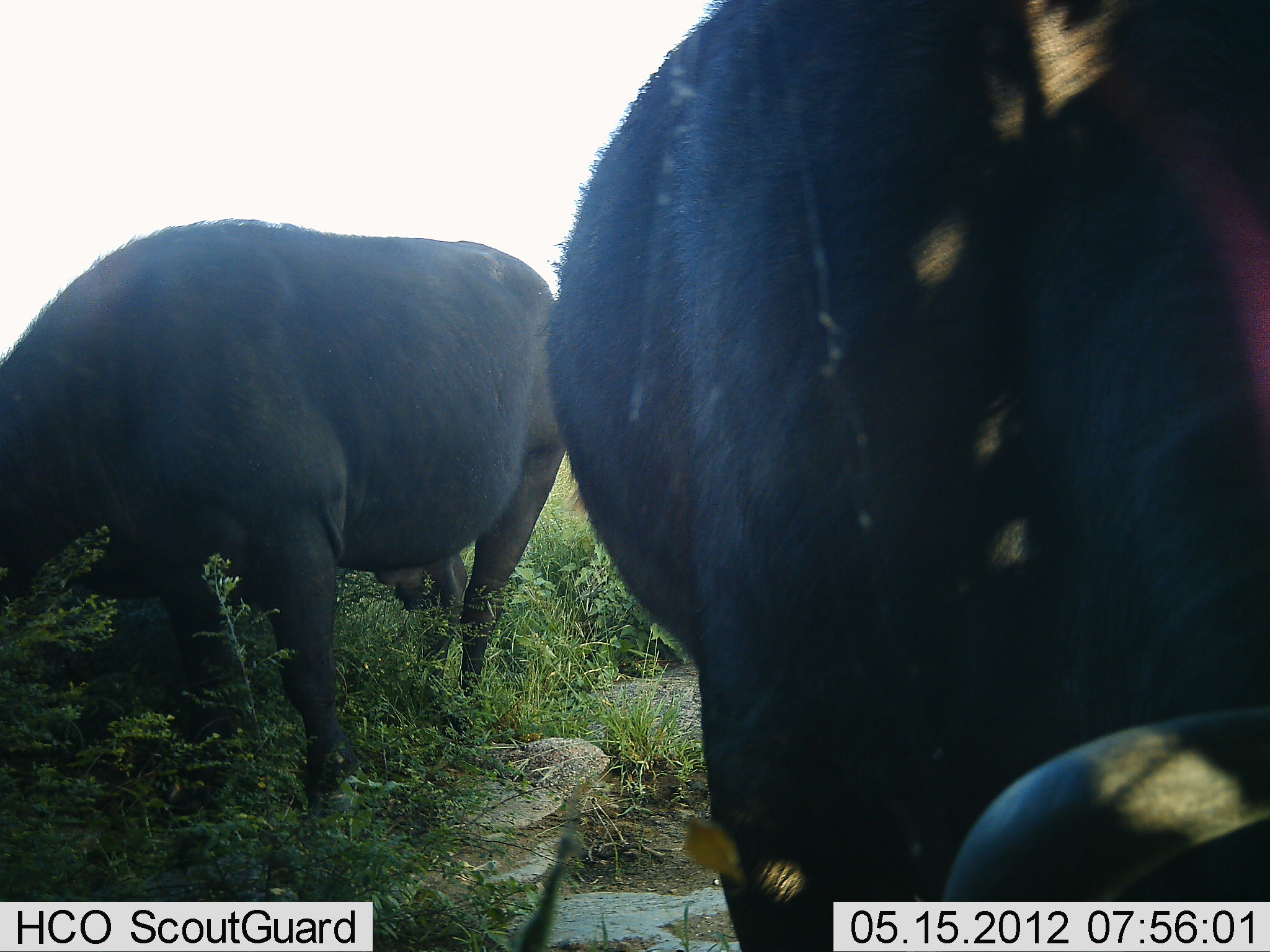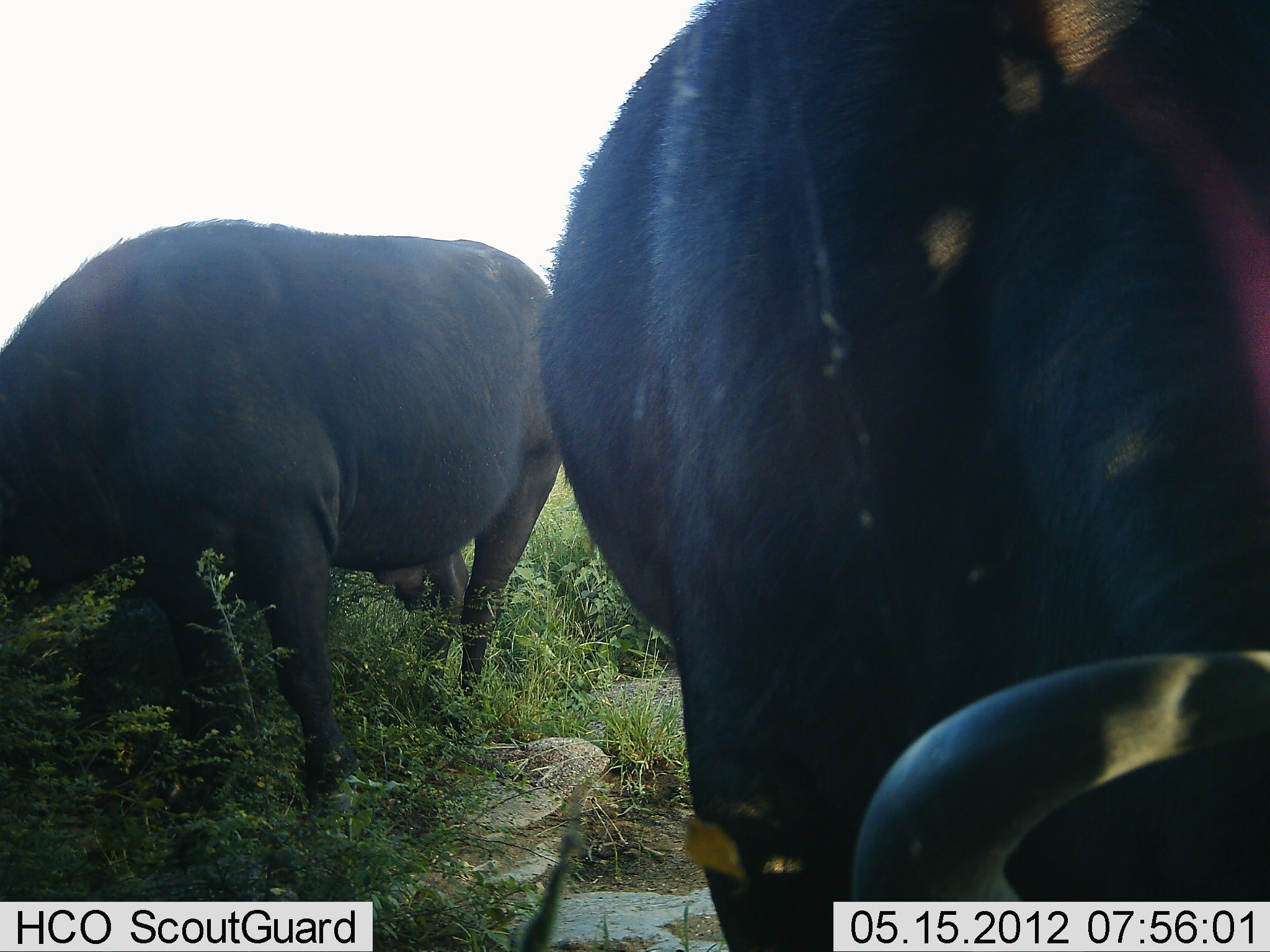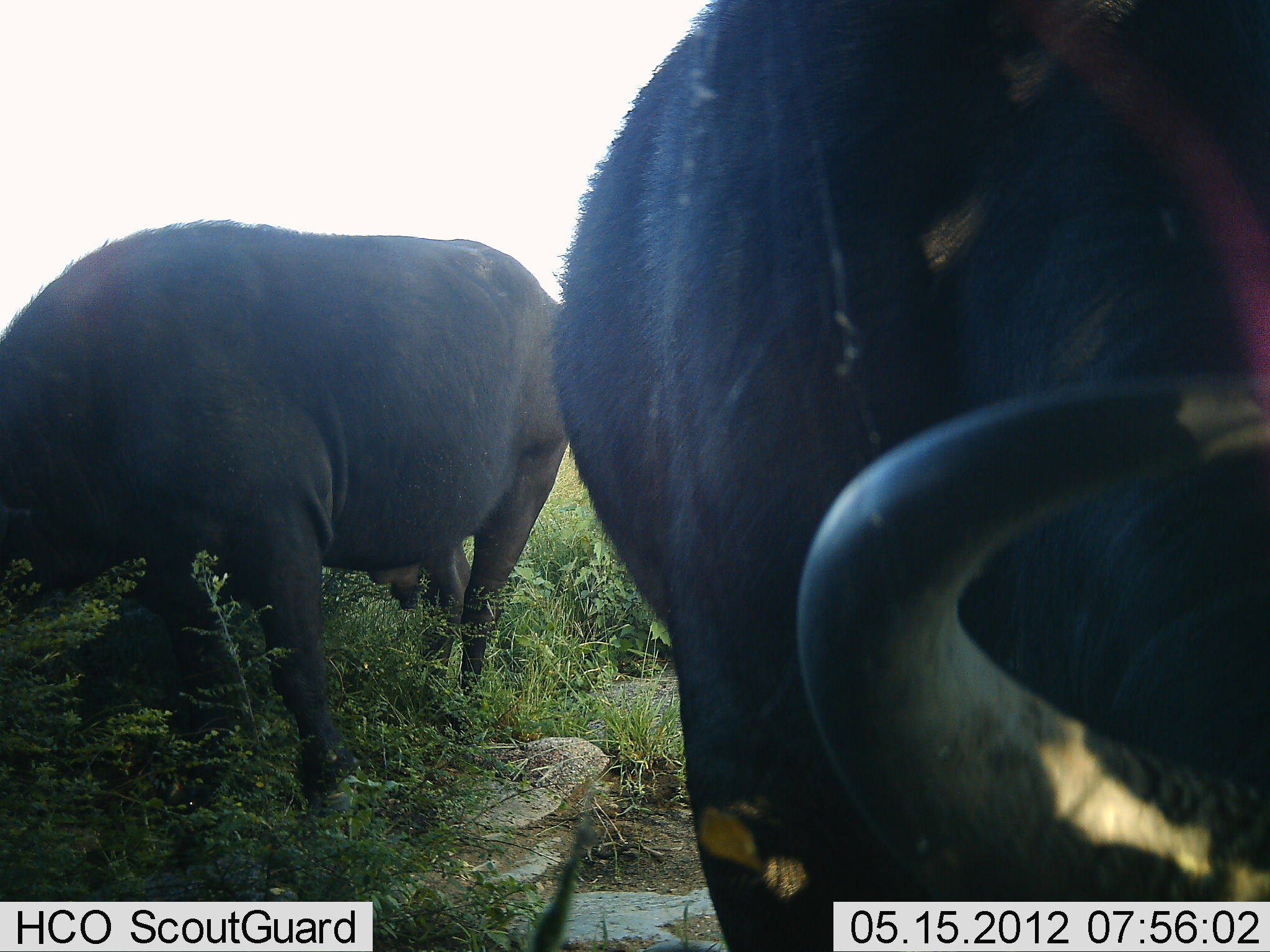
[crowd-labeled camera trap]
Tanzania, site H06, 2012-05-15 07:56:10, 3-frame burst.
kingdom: Animalia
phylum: Chordata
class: Mammalia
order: Artiodactyla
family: Bovidae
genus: Syncerus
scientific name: Syncerus caffer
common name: cape buffalo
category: buffalo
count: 2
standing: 45%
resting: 0%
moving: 0%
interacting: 0%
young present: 9%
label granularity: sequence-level